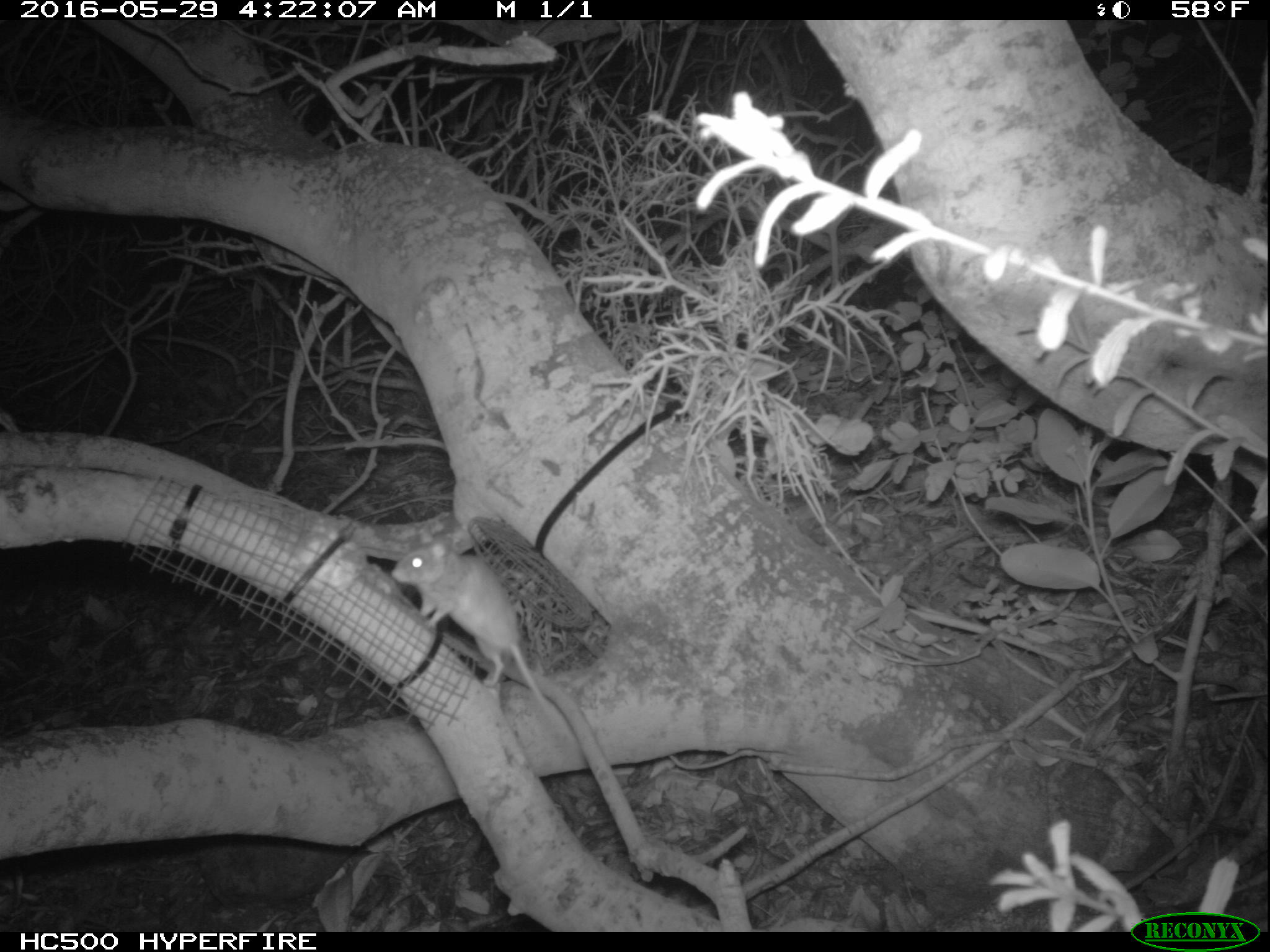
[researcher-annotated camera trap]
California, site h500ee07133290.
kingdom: Animalia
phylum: Chordata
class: Mammalia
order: Rodentia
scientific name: Rodentia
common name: rodent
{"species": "rodent (Rodentia)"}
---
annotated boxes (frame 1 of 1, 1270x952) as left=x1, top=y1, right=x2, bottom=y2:
rodent: left=391, top=532, right=556, bottom=727